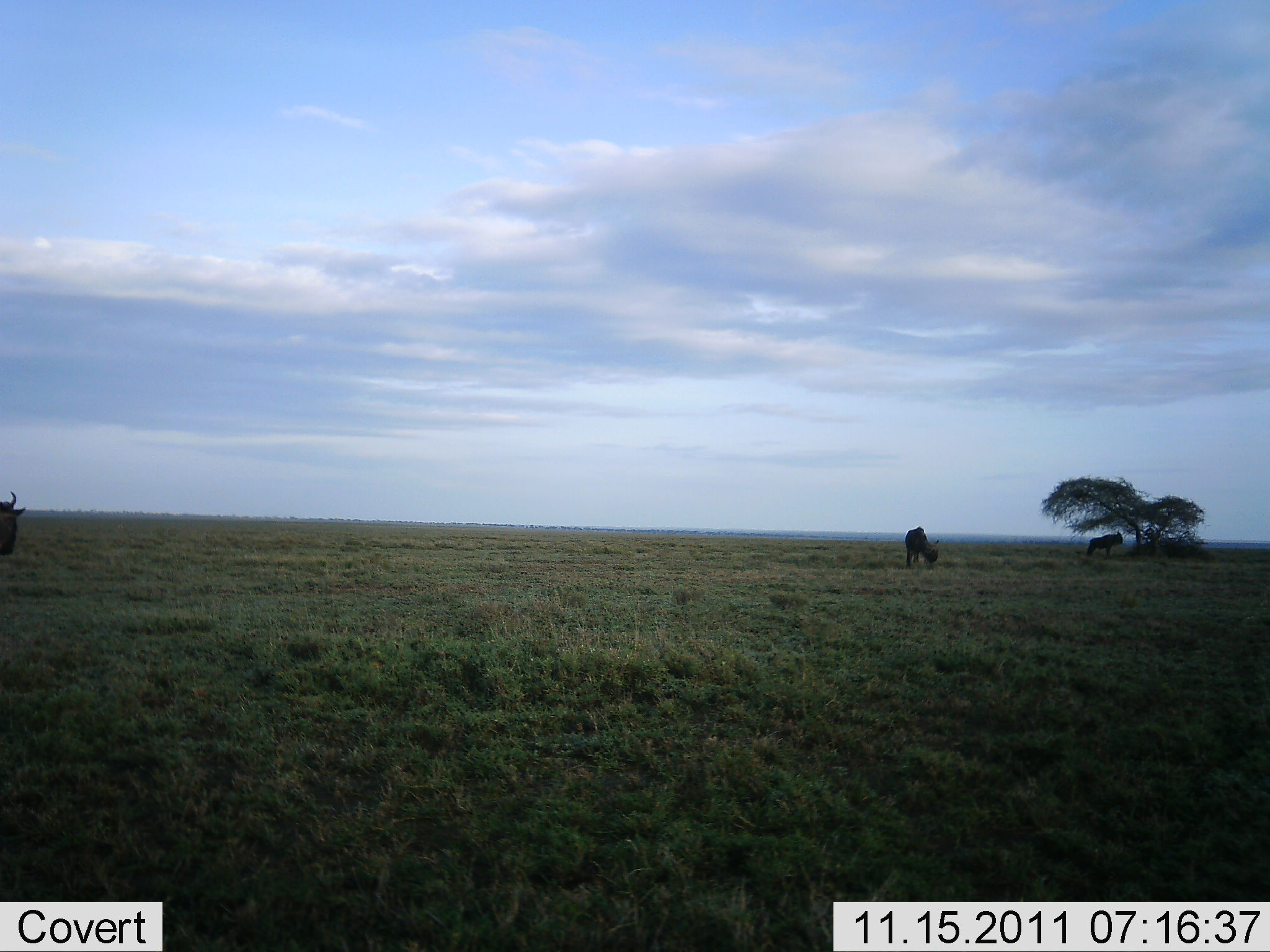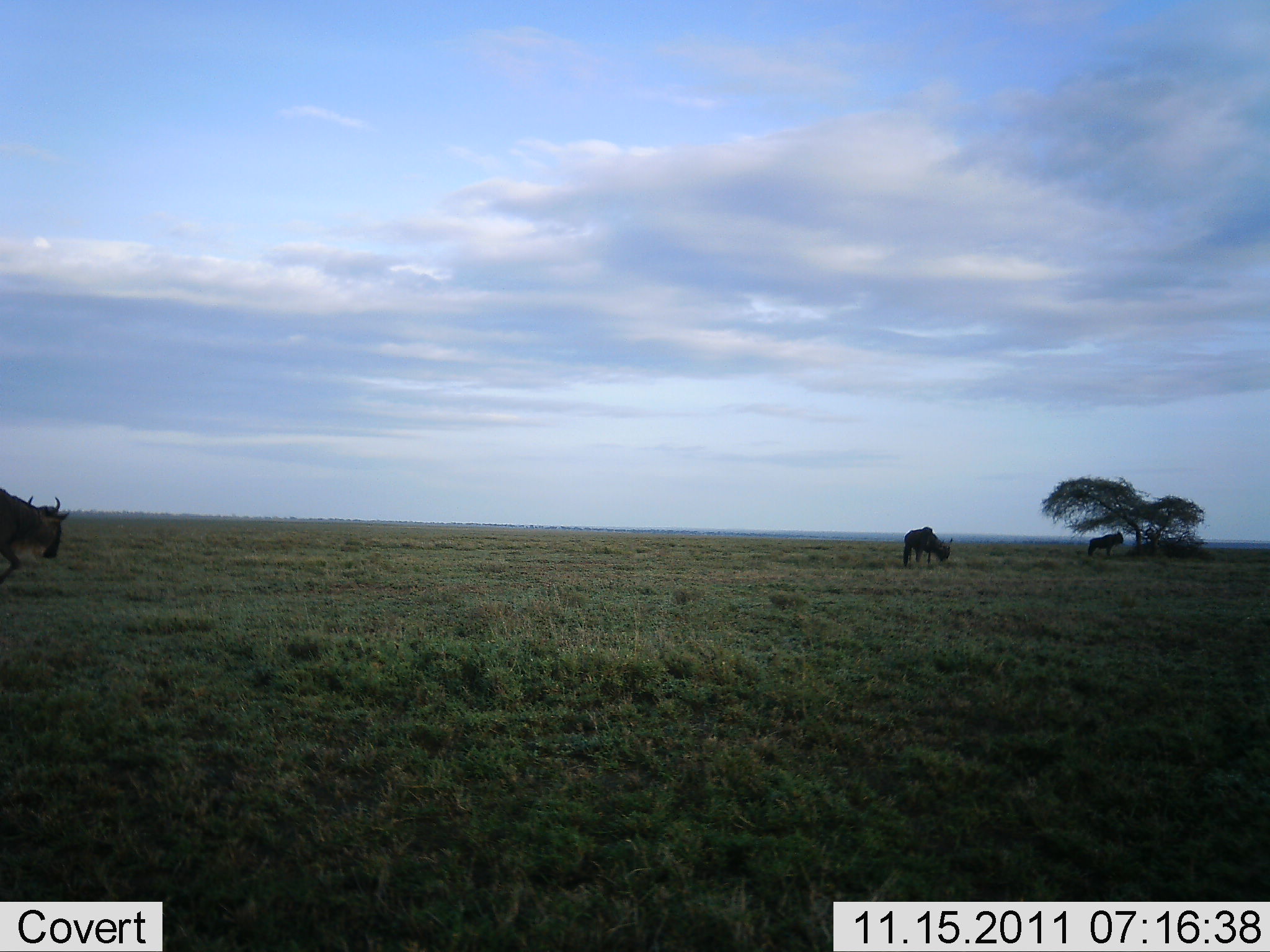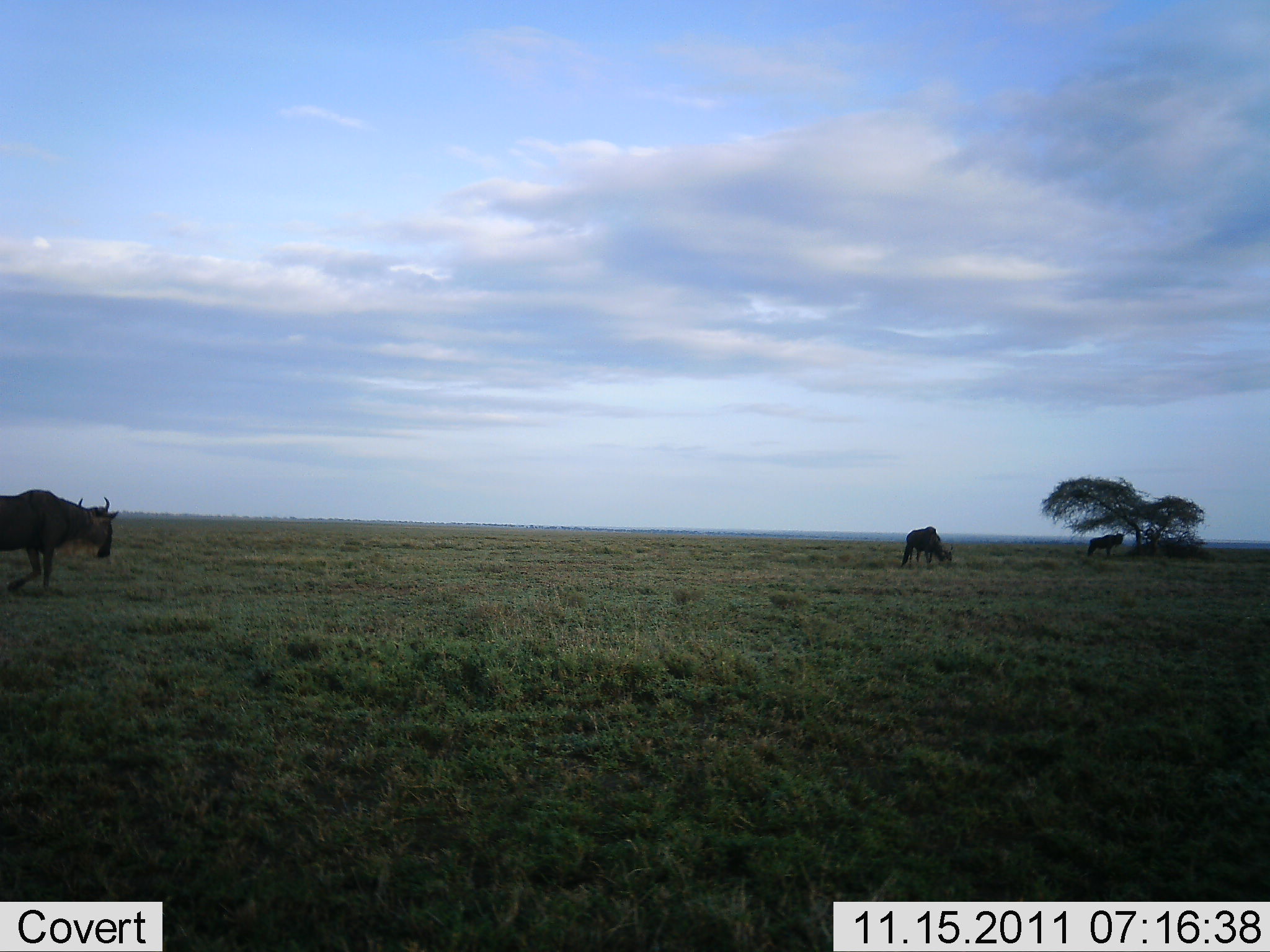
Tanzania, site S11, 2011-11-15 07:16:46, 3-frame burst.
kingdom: Animalia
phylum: Chordata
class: Mammalia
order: Artiodactyla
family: Bovidae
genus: Connochaetes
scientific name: Connochaetes taurinus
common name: blue wildebeest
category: wildebeest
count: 3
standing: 31%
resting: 8%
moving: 92%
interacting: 0%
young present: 0%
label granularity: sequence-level